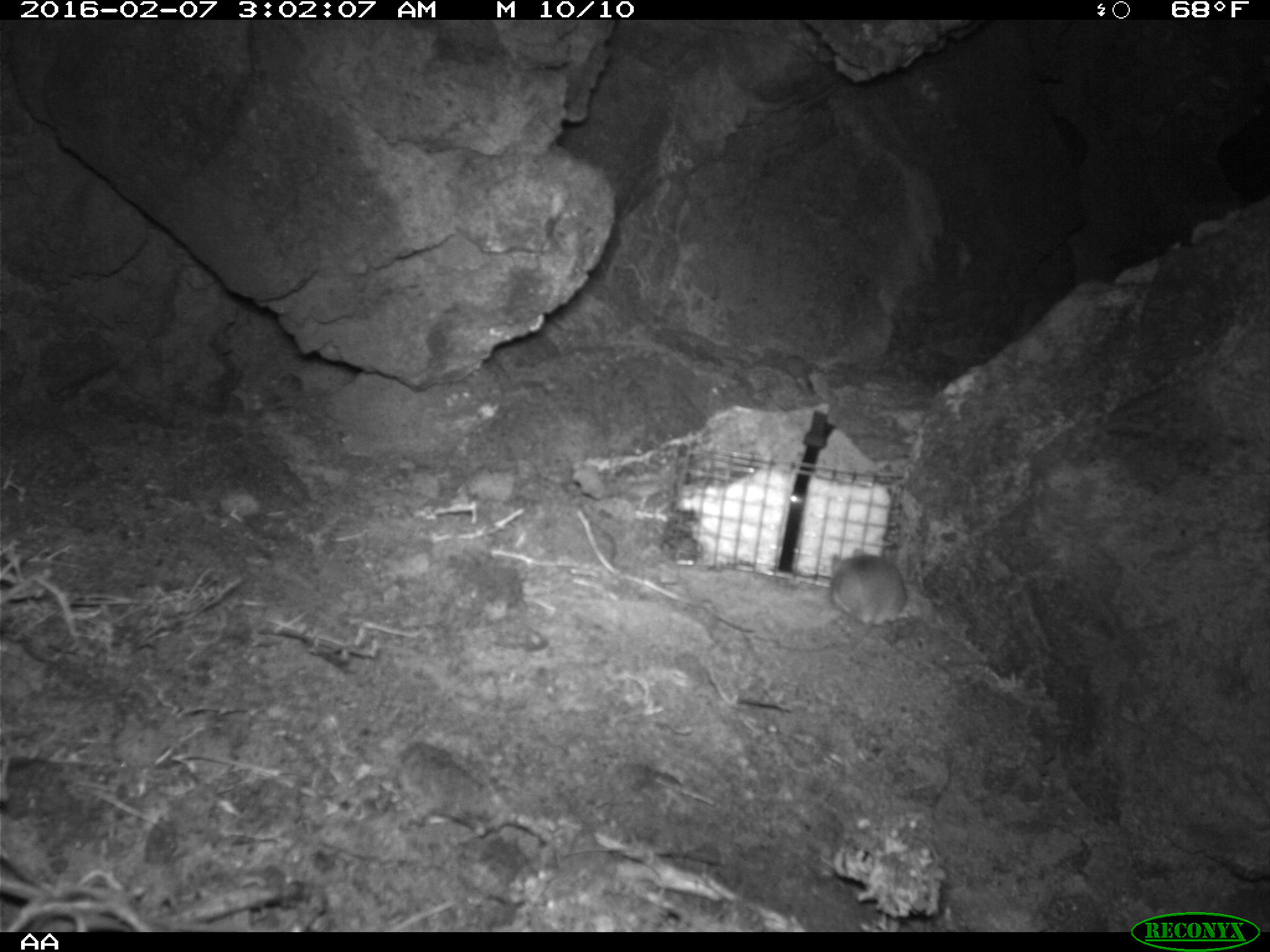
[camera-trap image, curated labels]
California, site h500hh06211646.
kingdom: Animalia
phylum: Chordata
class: Mammalia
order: Rodentia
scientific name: Rodentia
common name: rodent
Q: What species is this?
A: Rodent (Rodentia).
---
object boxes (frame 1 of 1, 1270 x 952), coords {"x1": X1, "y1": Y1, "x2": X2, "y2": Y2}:
rodent: {"x1": 828, "y1": 548, "x2": 907, "y2": 651}